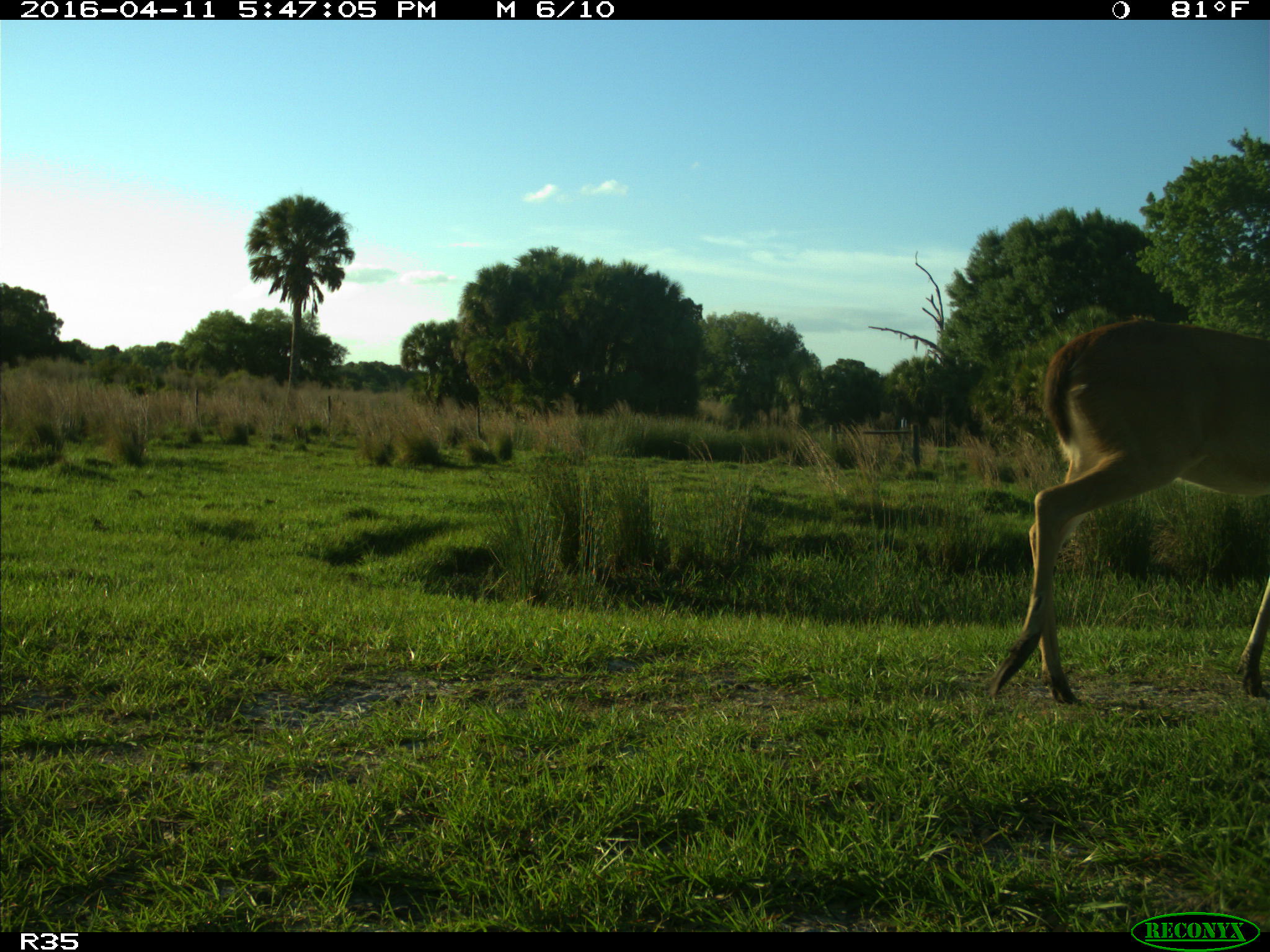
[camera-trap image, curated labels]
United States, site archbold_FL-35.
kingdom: Animalia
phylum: Chordata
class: Mammalia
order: Artiodactyla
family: Cervidae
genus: Odocoileus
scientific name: Odocoileus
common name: deer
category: unidentified deer